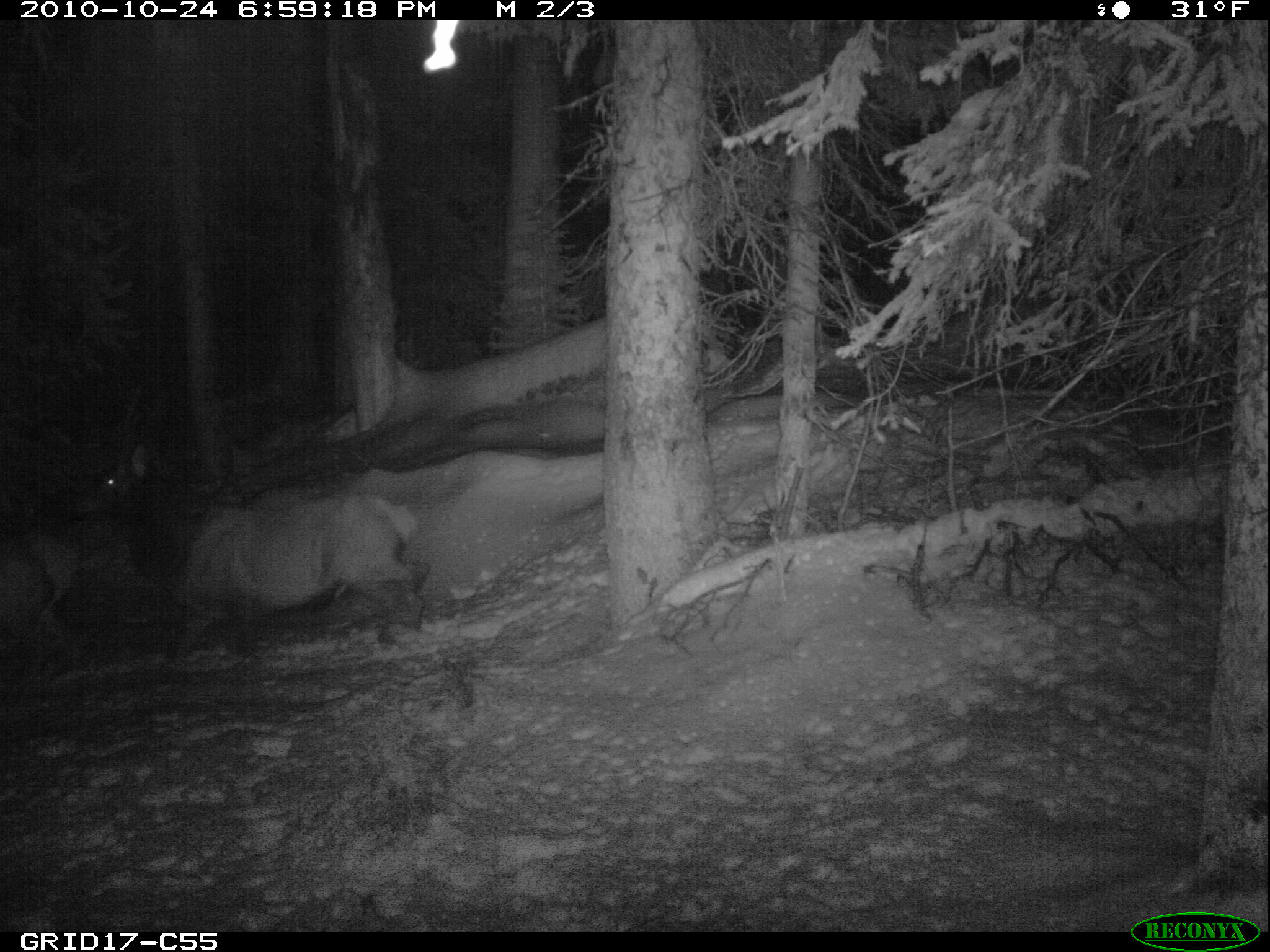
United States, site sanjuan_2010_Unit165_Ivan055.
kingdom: Animalia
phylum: Chordata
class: Mammalia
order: Artiodactyla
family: Cervidae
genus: Cervus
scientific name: Cervus elaphus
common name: red deer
Cervus elaphus (red deer).